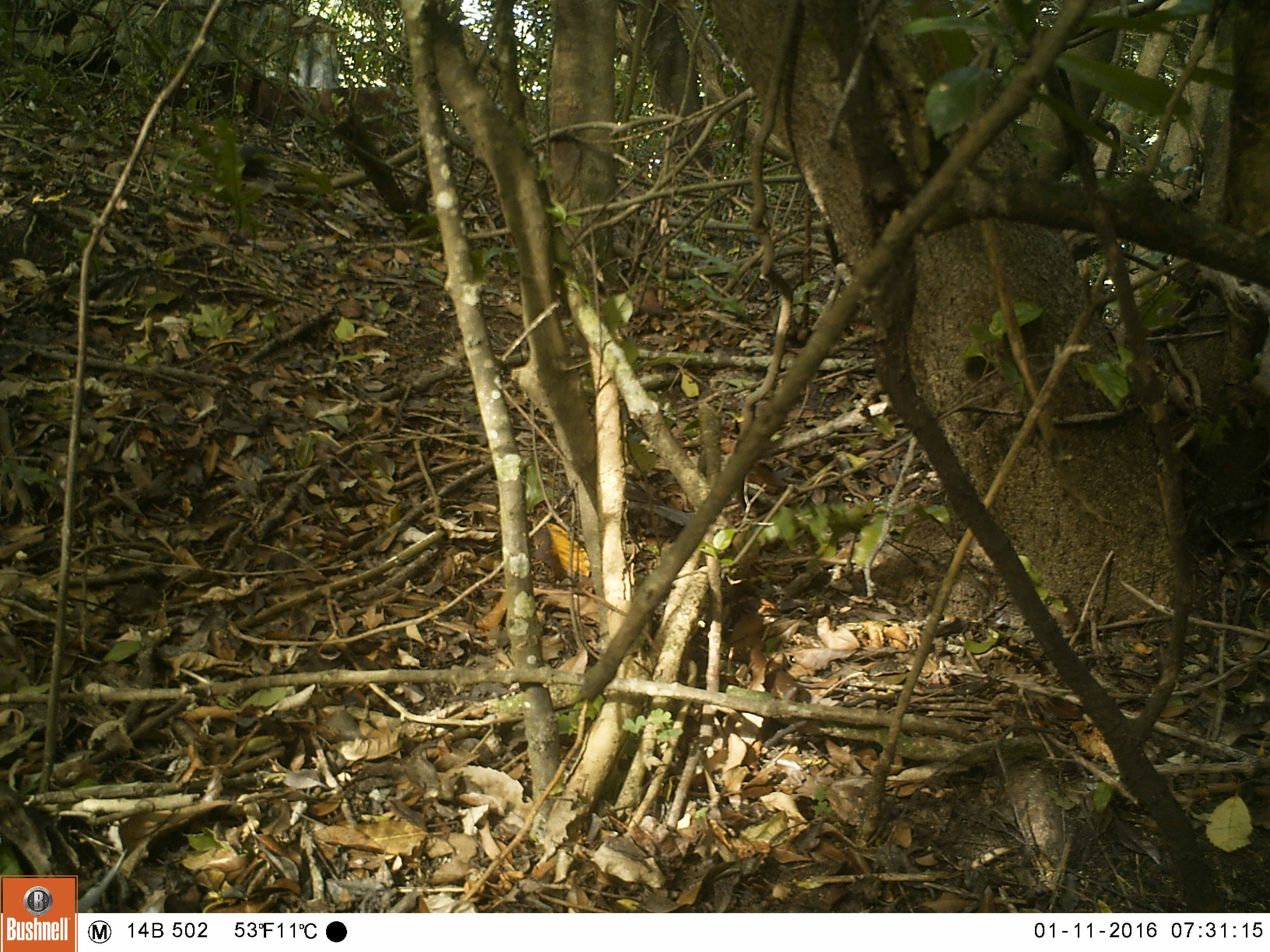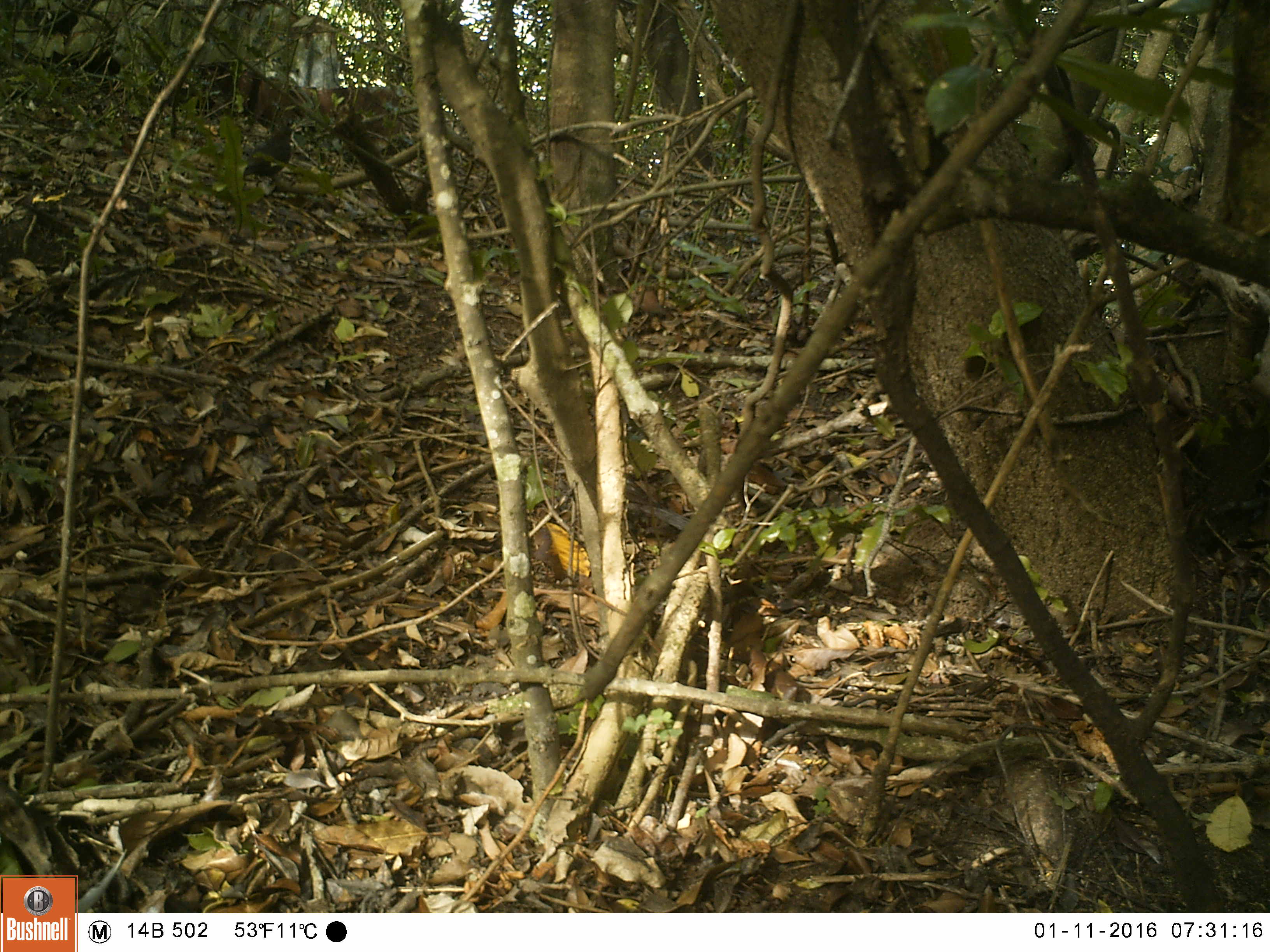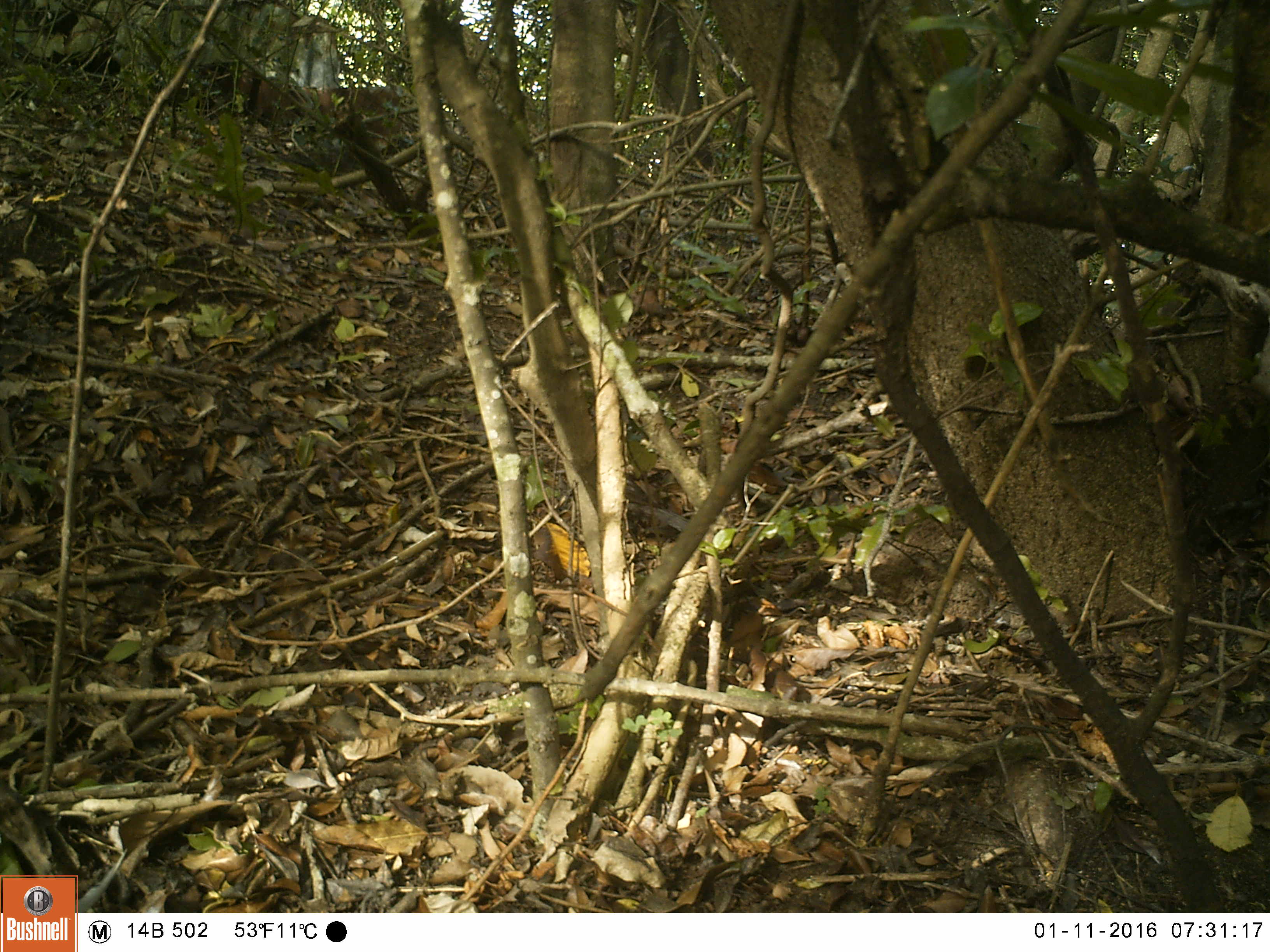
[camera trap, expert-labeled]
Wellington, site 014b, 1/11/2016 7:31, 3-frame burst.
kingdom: Animalia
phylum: Chordata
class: Aves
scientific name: Aves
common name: bird